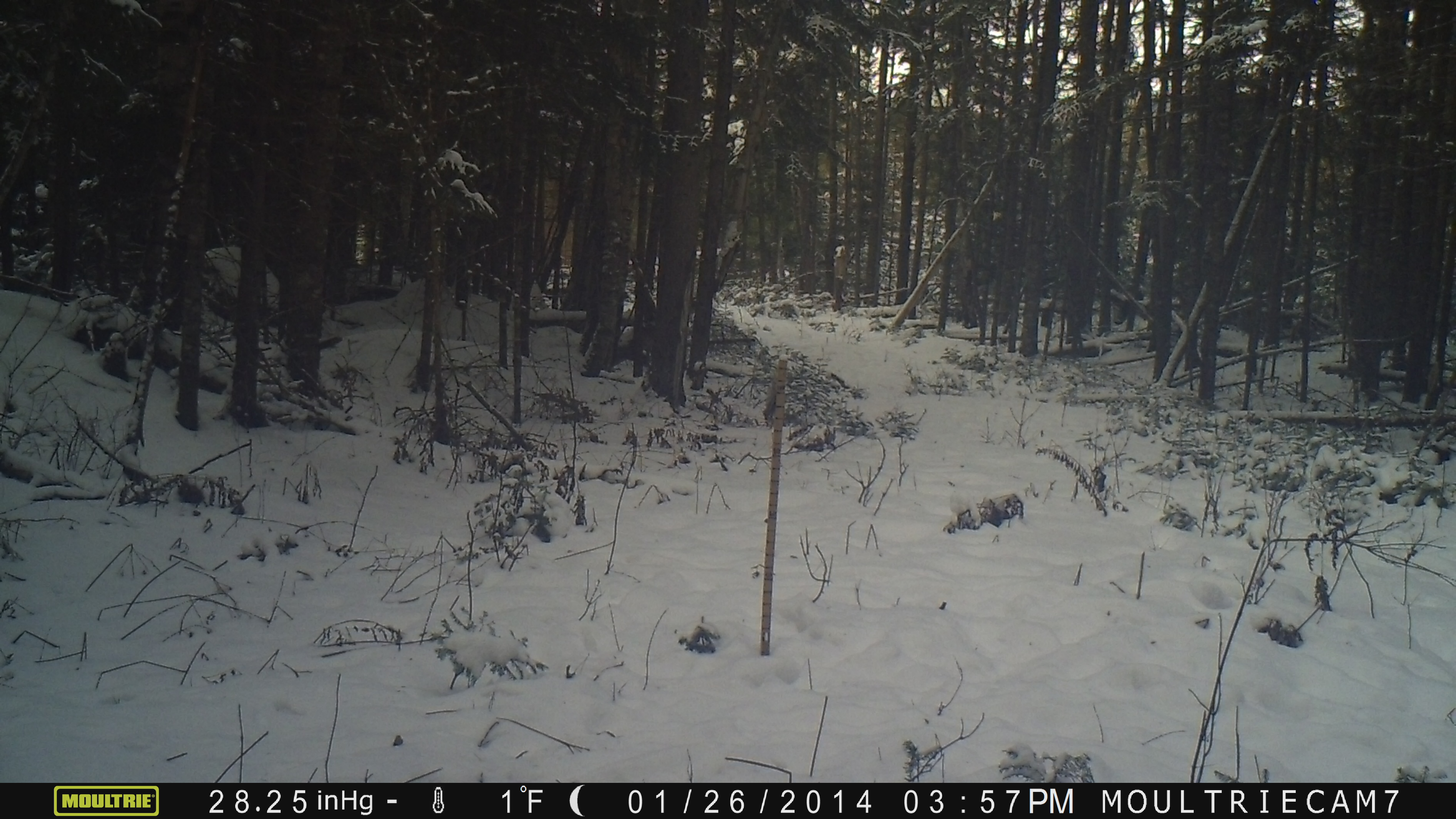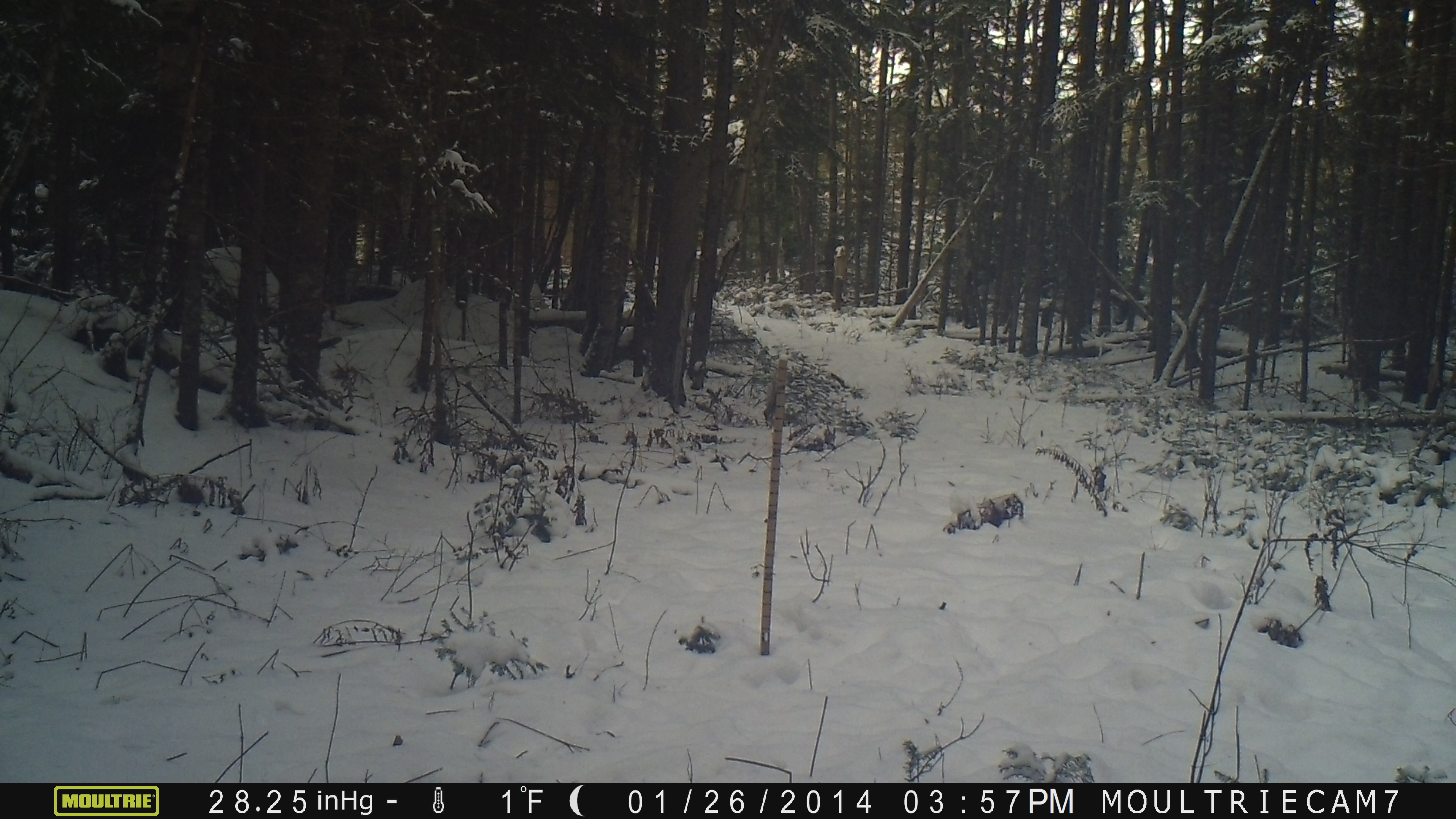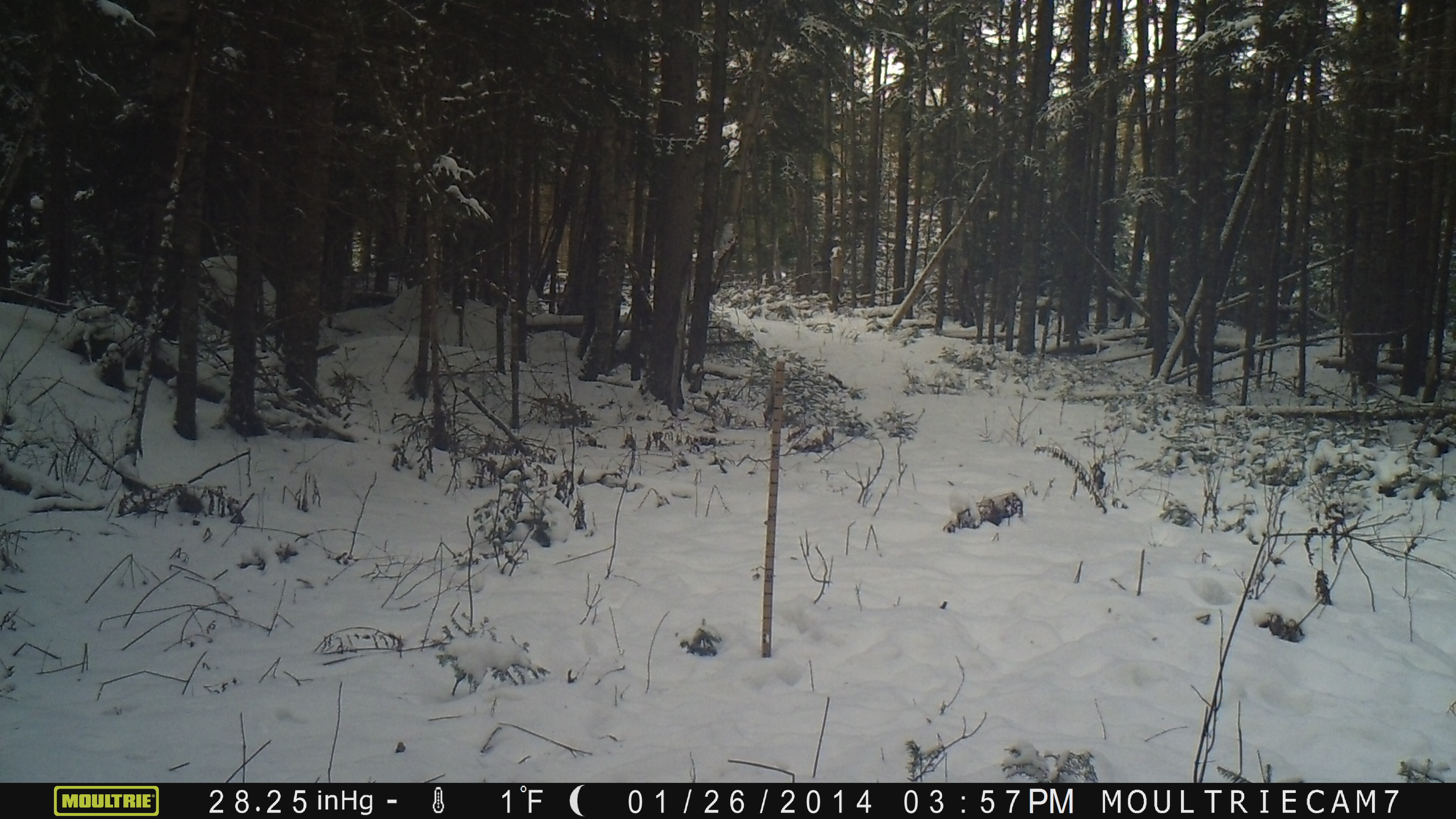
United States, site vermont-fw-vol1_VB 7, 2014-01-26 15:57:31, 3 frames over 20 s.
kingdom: Animalia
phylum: Chordata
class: Mammalia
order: Artiodactyla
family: Cervidae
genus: Alces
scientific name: Alces alces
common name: moose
Moose (Alces alces).